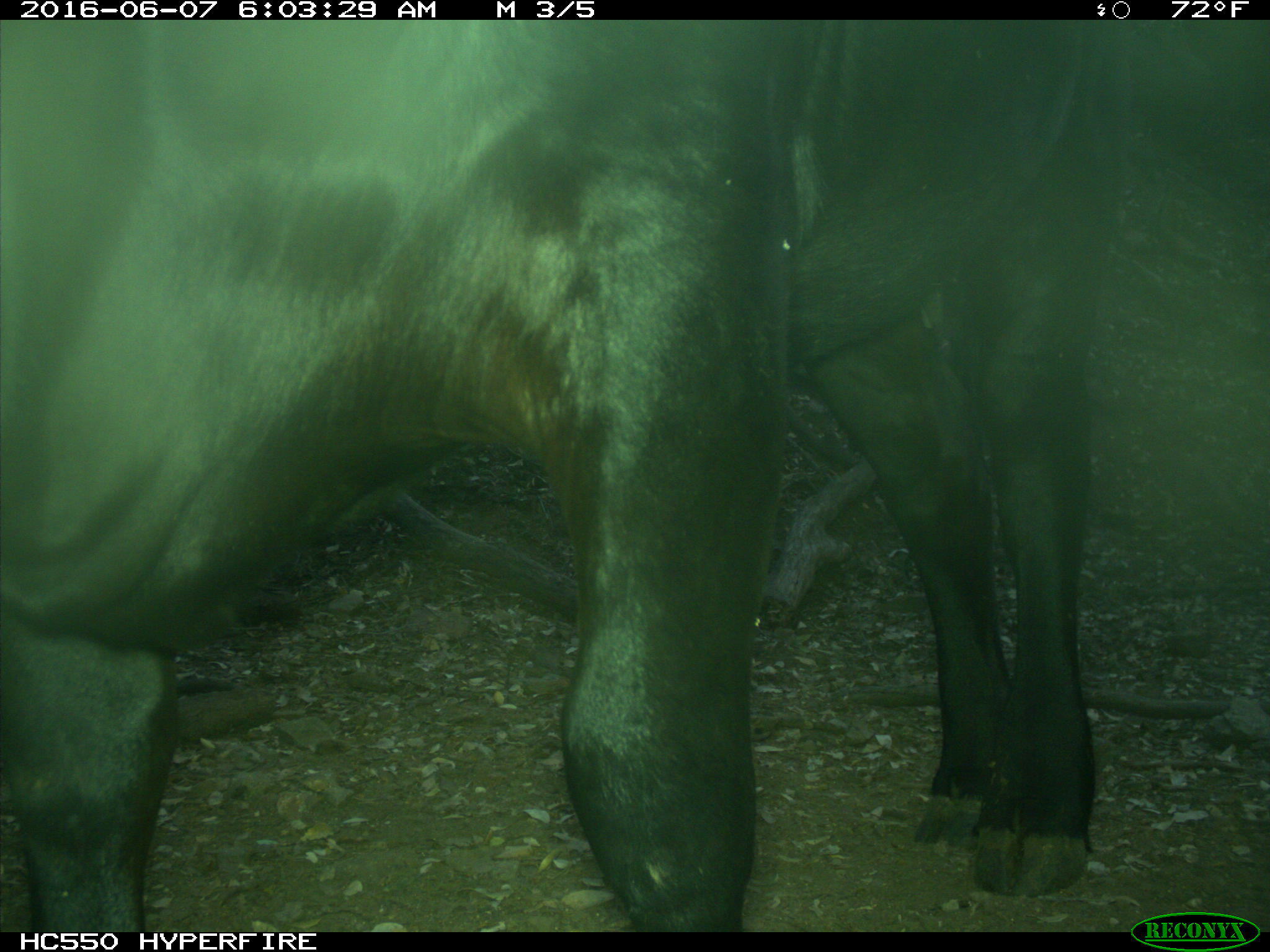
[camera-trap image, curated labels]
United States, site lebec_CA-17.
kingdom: Animalia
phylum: Chordata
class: Mammalia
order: Artiodactyla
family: Bovidae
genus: Bos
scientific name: Bos taurus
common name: domestic cow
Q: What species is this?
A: Bos taurus (domestic cow).